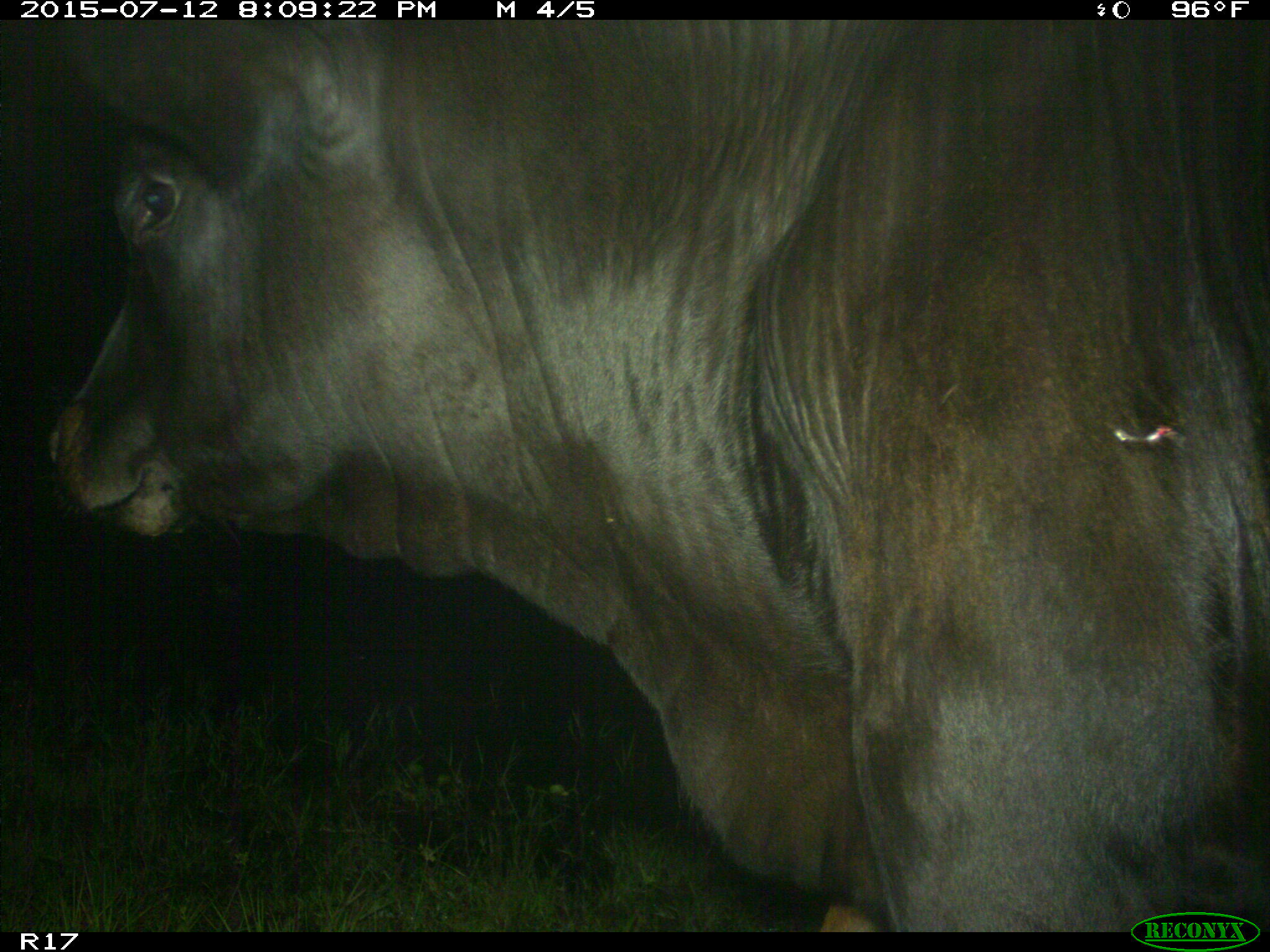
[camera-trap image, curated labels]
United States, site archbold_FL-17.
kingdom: Animalia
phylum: Chordata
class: Mammalia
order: Artiodactyla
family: Bovidae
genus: Bos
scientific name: Bos taurus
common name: domestic cow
Bos taurus (domestic cow).